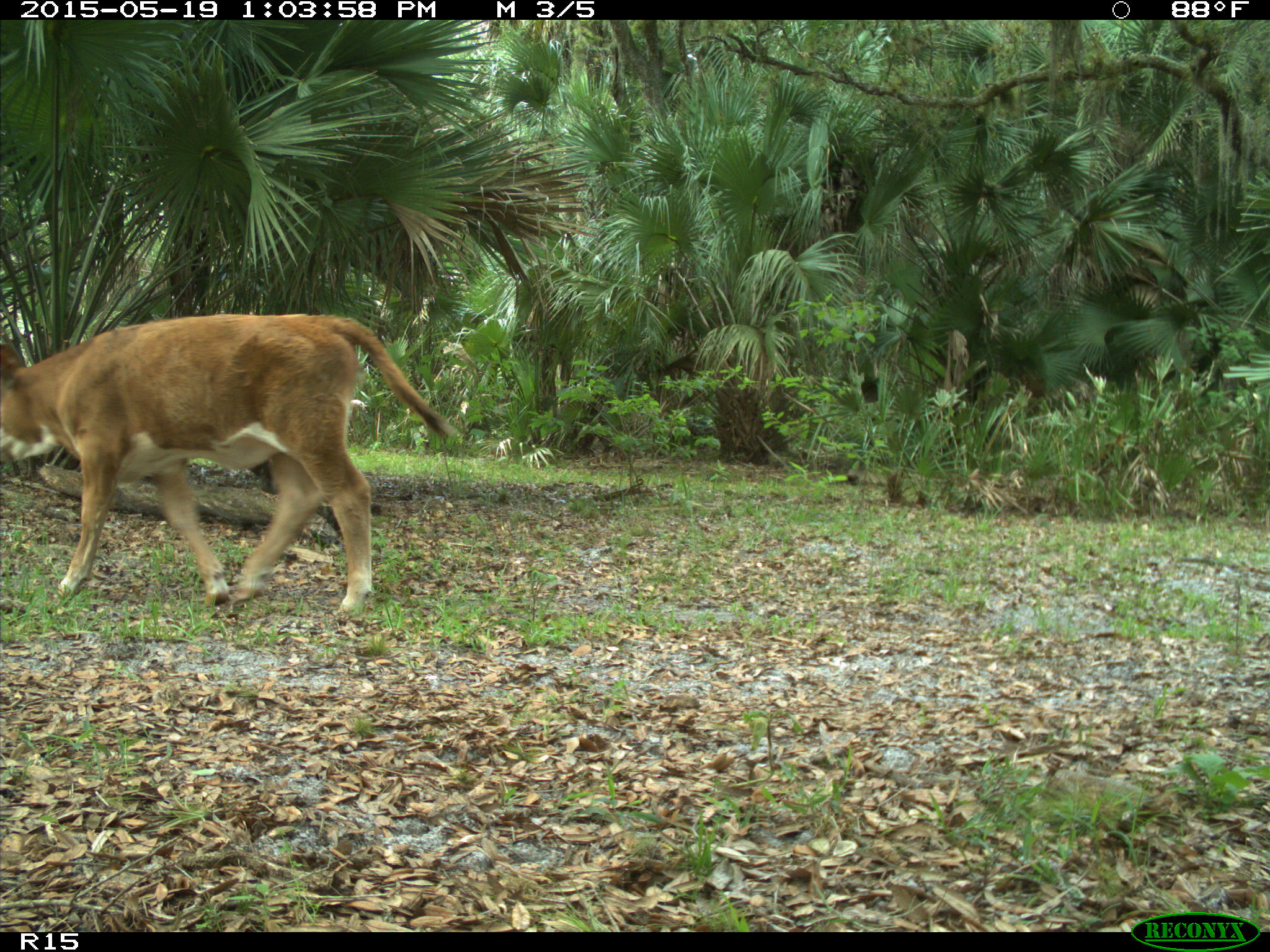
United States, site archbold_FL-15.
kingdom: Animalia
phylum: Chordata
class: Mammalia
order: Artiodactyla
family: Bovidae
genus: Bos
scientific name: Bos taurus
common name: domestic cow